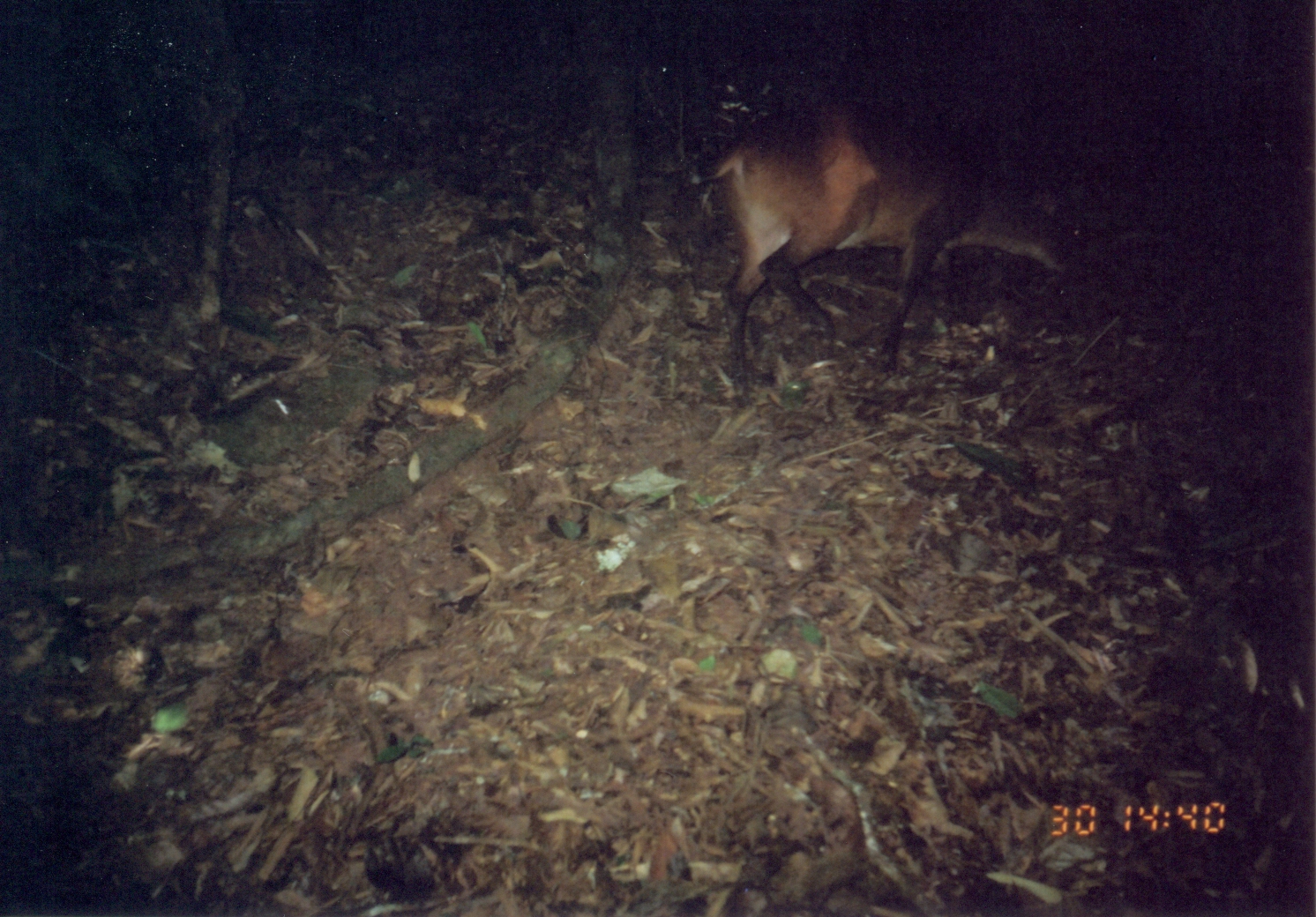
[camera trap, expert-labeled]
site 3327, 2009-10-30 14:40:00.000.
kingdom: Animalia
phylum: Chordata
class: Mammalia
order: Artiodactyla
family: Bovidae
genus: Cephalophus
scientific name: Cephalophus harveyi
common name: harvey's duiker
Cephalophus harveyi (harvey's duiker), count 1.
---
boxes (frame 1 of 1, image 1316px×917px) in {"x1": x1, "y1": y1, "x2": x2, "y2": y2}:
cephalophus harveyi: {"x1": 685, "y1": 97, "x2": 1086, "y2": 389}